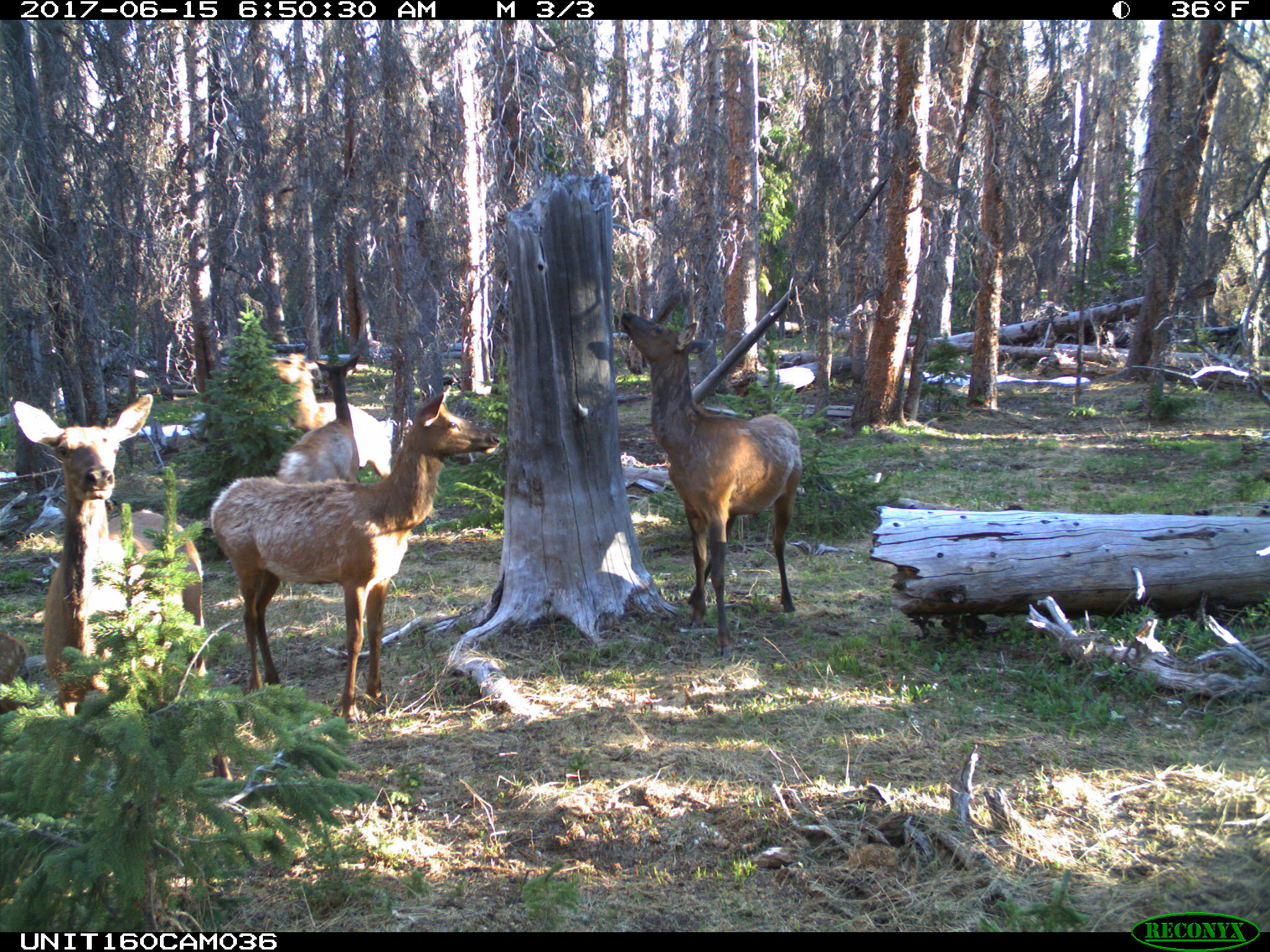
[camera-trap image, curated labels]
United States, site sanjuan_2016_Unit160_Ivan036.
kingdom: Animalia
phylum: Chordata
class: Mammalia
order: Artiodactyla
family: Cervidae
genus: Cervus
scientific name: Cervus elaphus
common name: red deer